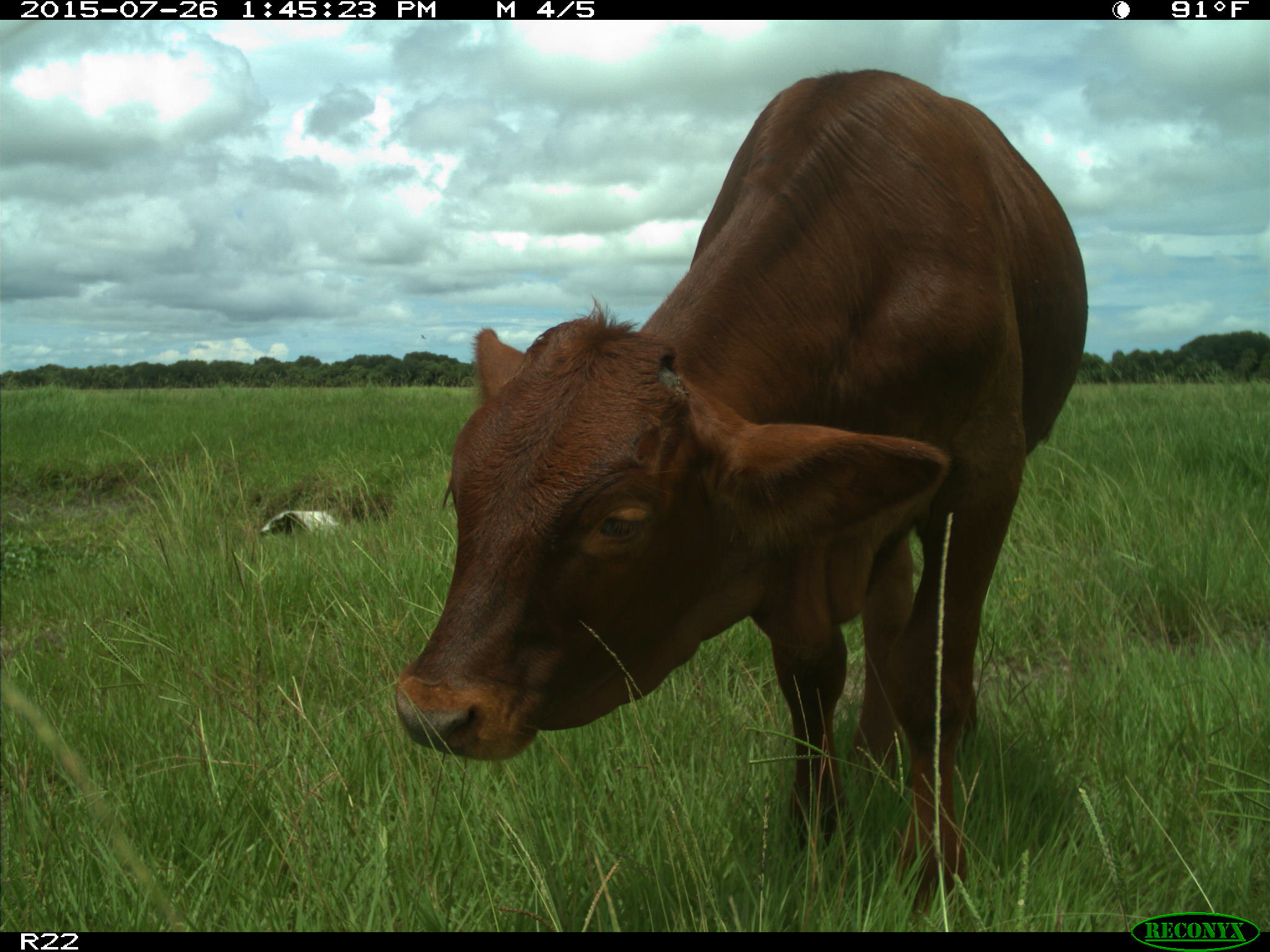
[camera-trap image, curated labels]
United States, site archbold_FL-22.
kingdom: Animalia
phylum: Chordata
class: Mammalia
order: Artiodactyla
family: Bovidae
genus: Bos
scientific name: Bos taurus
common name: domestic cow